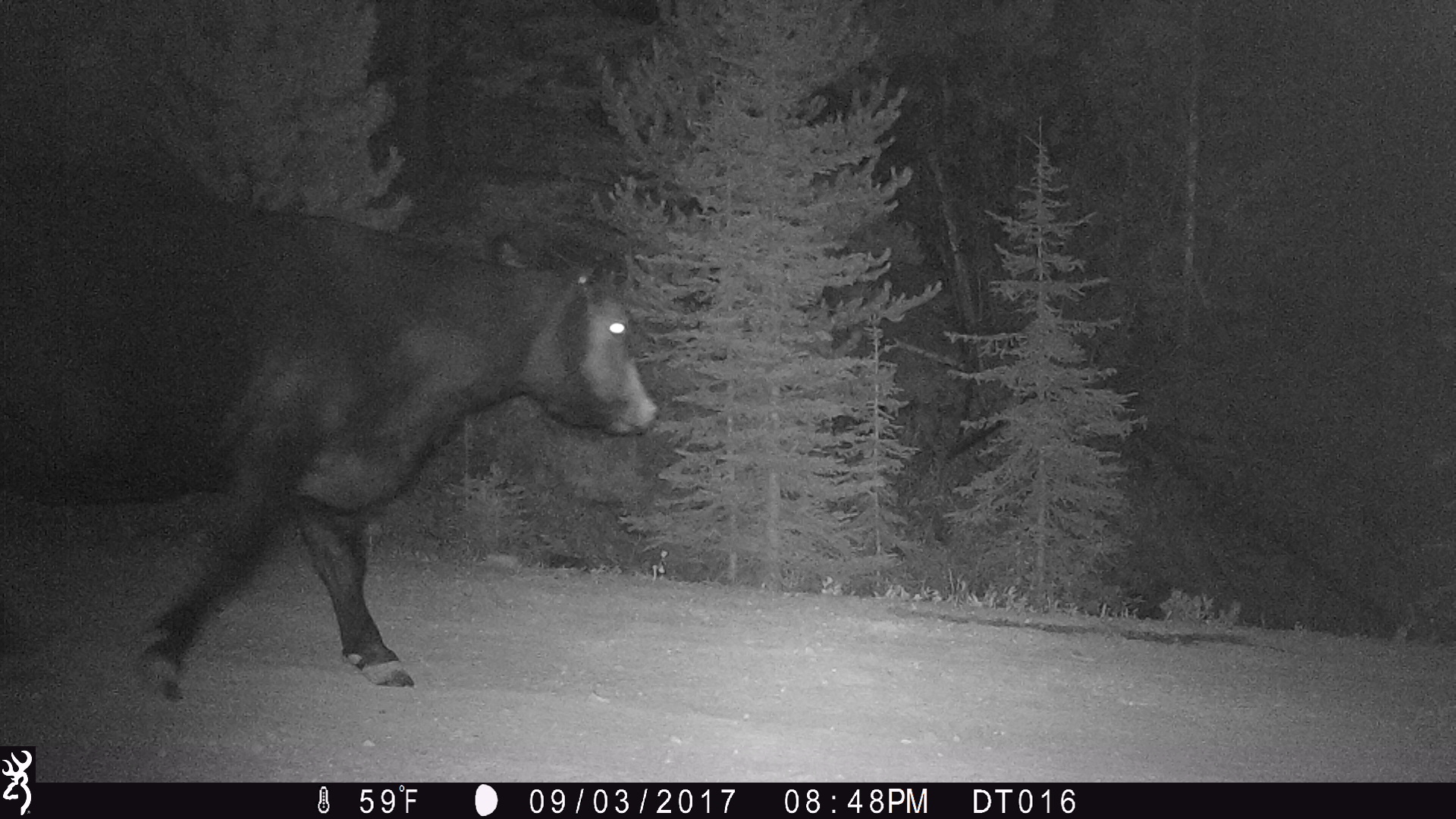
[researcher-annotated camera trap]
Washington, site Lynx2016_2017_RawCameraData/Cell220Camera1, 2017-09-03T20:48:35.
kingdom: Animalia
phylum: Chordata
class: Mammalia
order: Artiodactyla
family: Bovidae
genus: Bos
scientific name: Bos taurus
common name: domestic cattle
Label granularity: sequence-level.